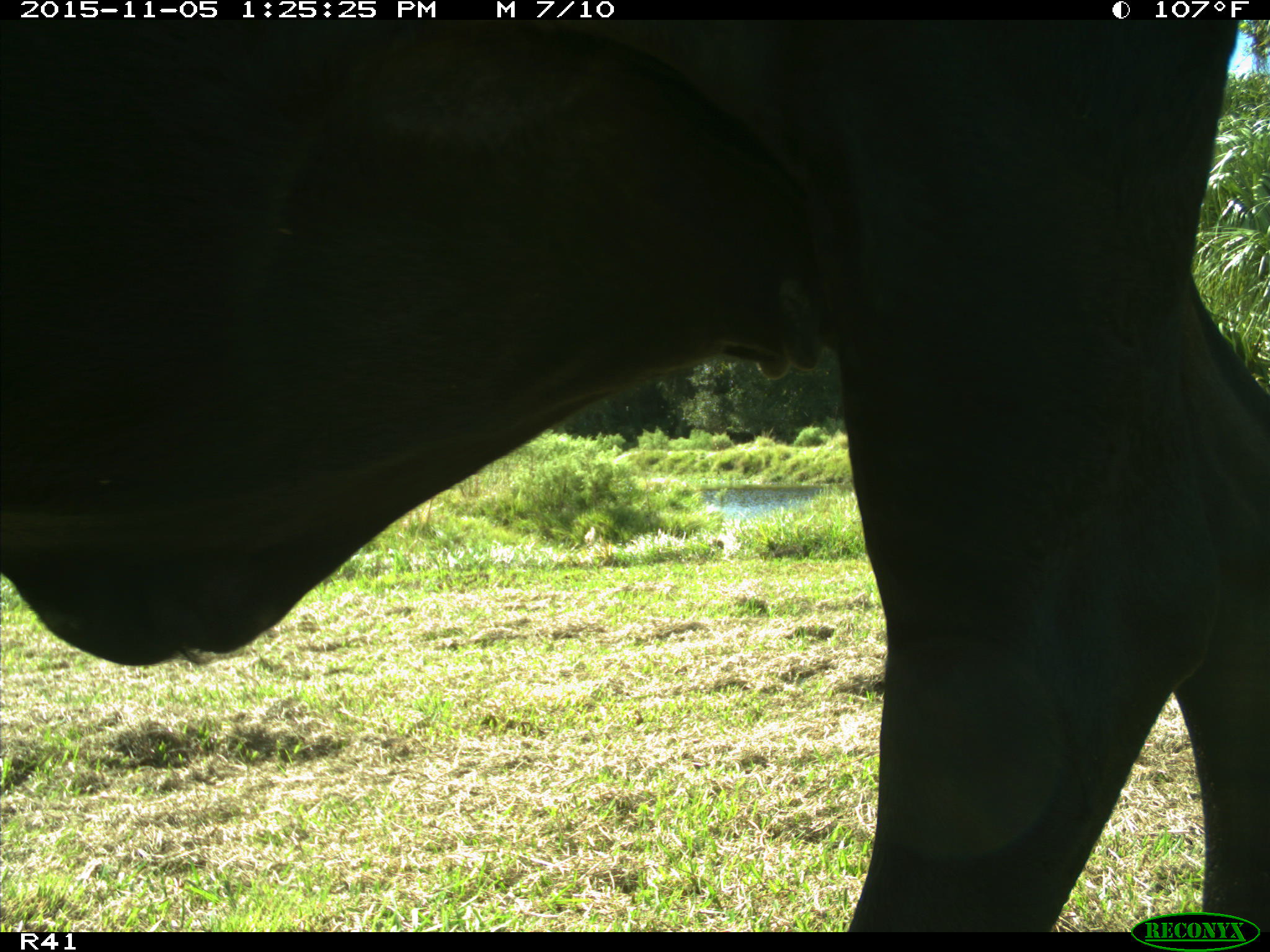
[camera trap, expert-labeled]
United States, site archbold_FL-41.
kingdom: Animalia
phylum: Chordata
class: Mammalia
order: Artiodactyla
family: Bovidae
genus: Bos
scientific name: Bos taurus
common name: domestic cow